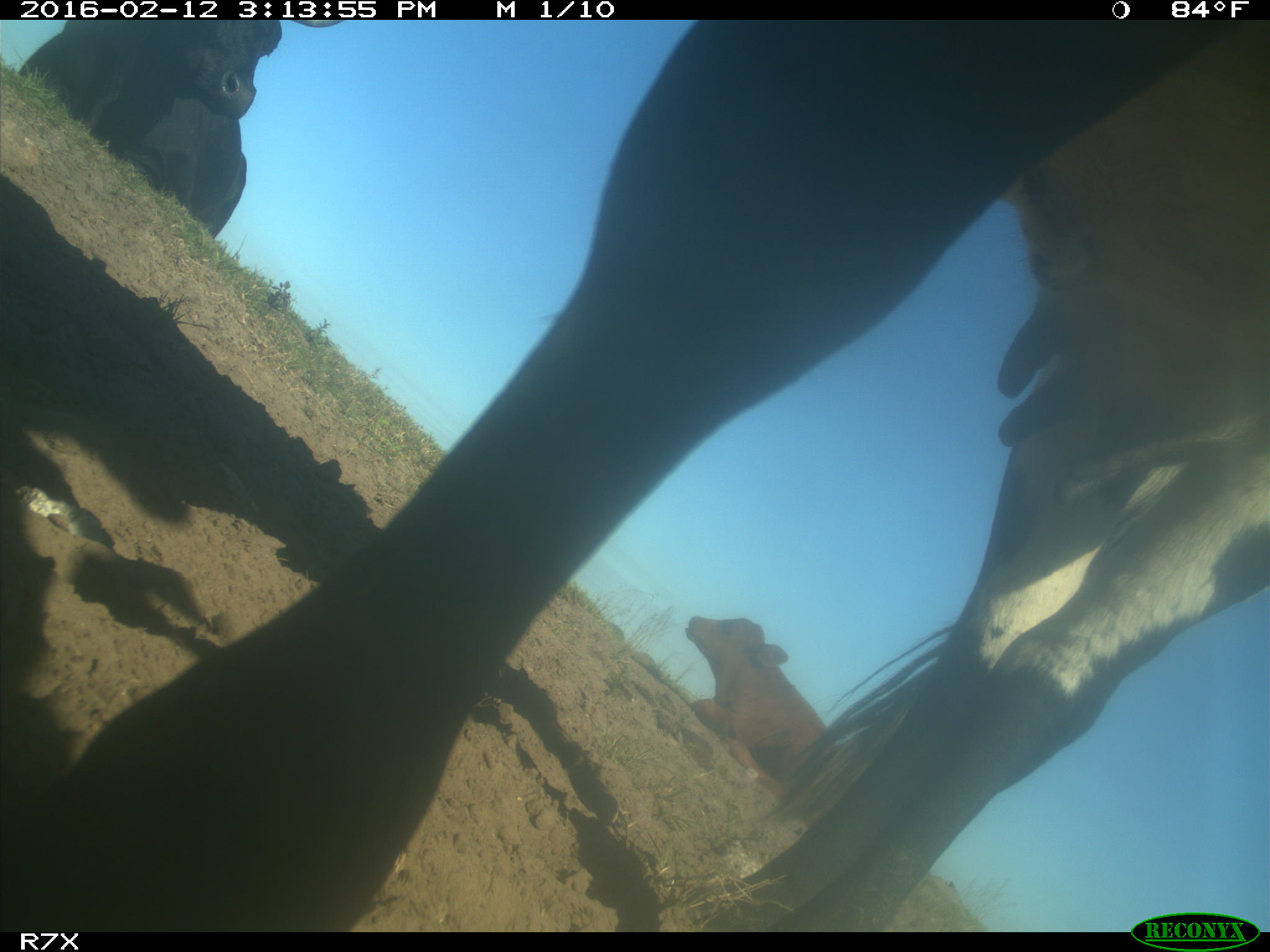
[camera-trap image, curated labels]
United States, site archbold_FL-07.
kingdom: Animalia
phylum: Chordata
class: Mammalia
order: Artiodactyla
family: Bovidae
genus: Bos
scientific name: Bos taurus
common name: domestic cow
Bos taurus (domestic cow).